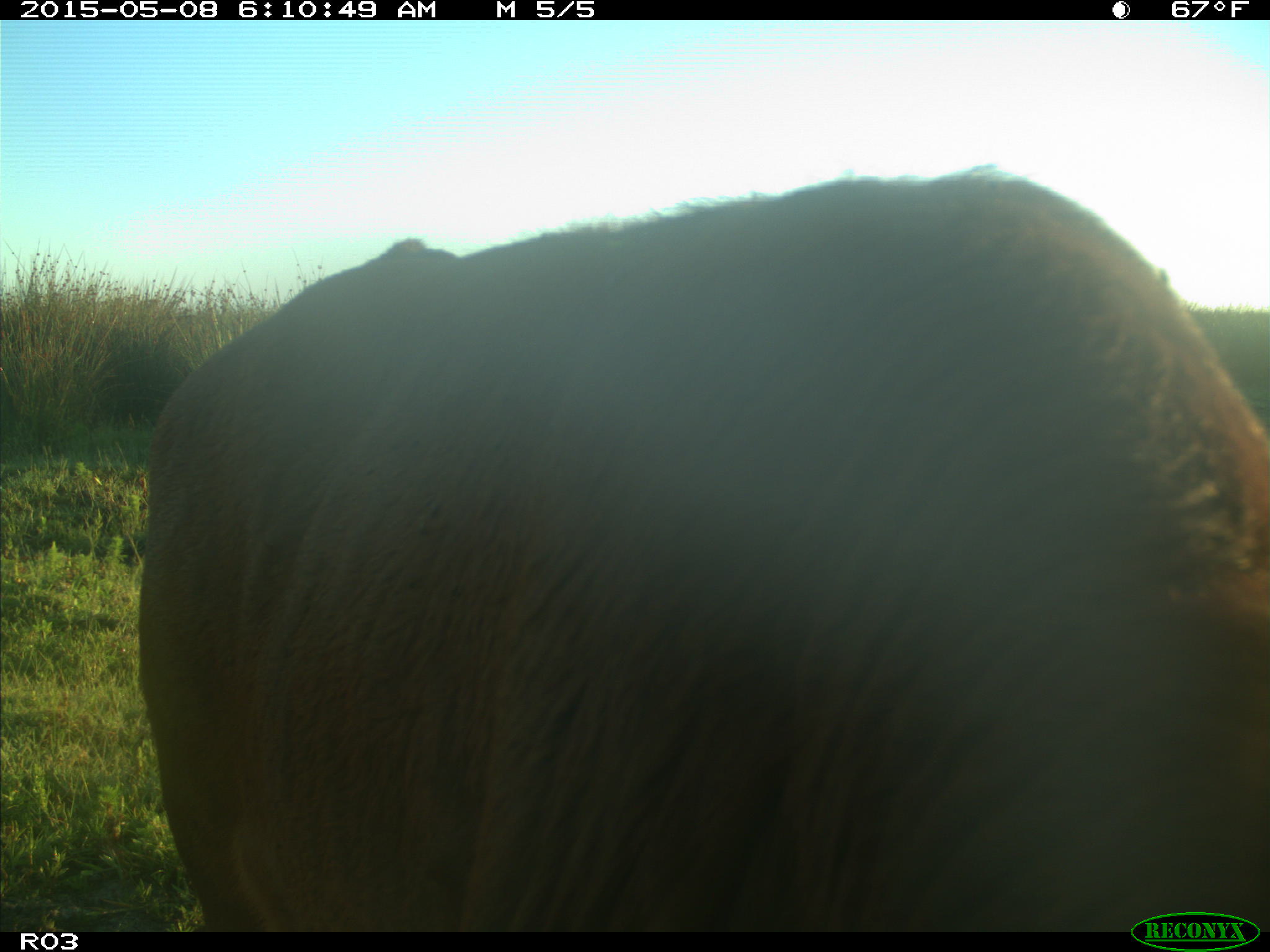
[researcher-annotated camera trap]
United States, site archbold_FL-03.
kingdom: Animalia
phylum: Chordata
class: Mammalia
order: Artiodactyla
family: Bovidae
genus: Bos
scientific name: Bos taurus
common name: domestic cow